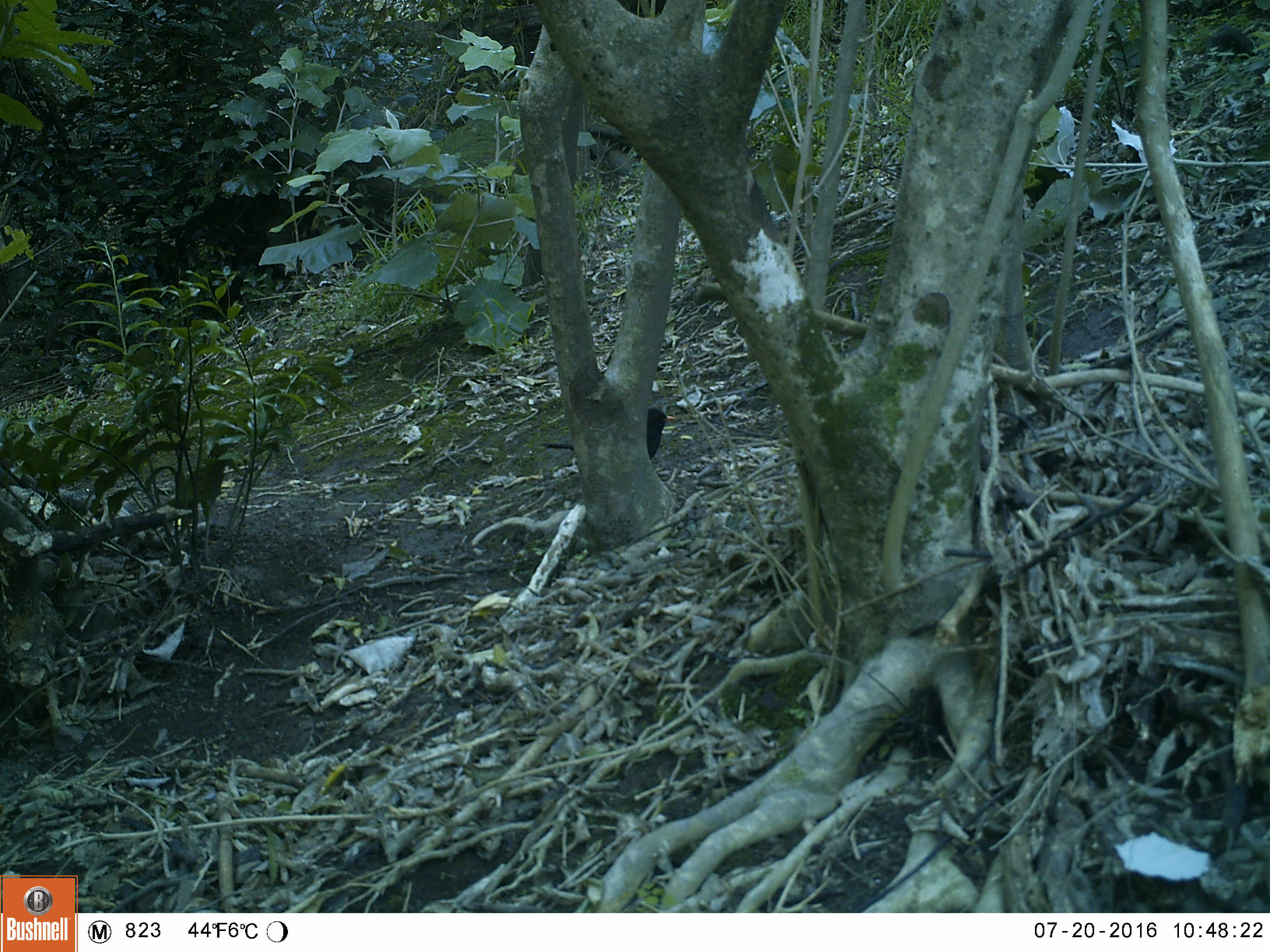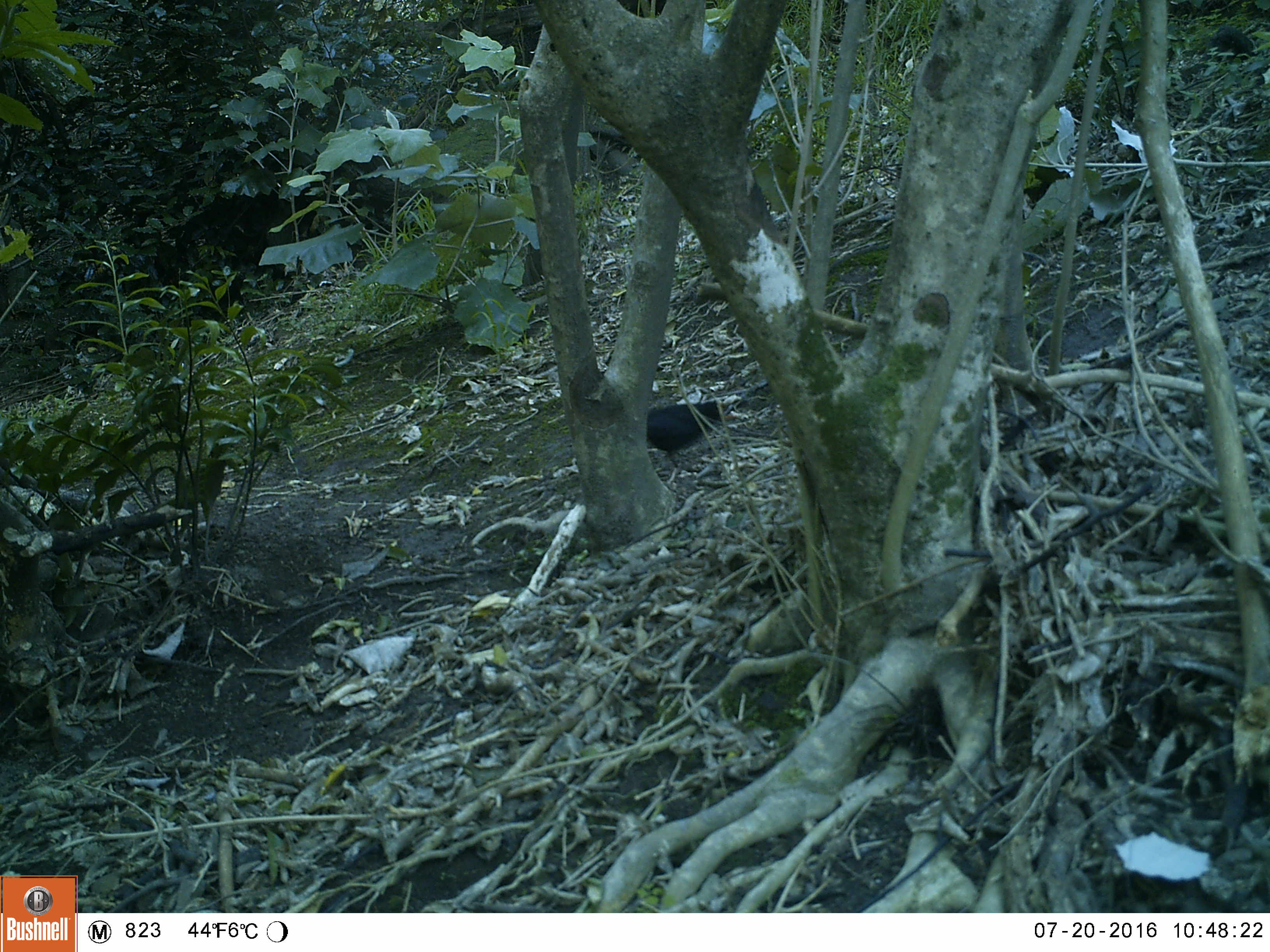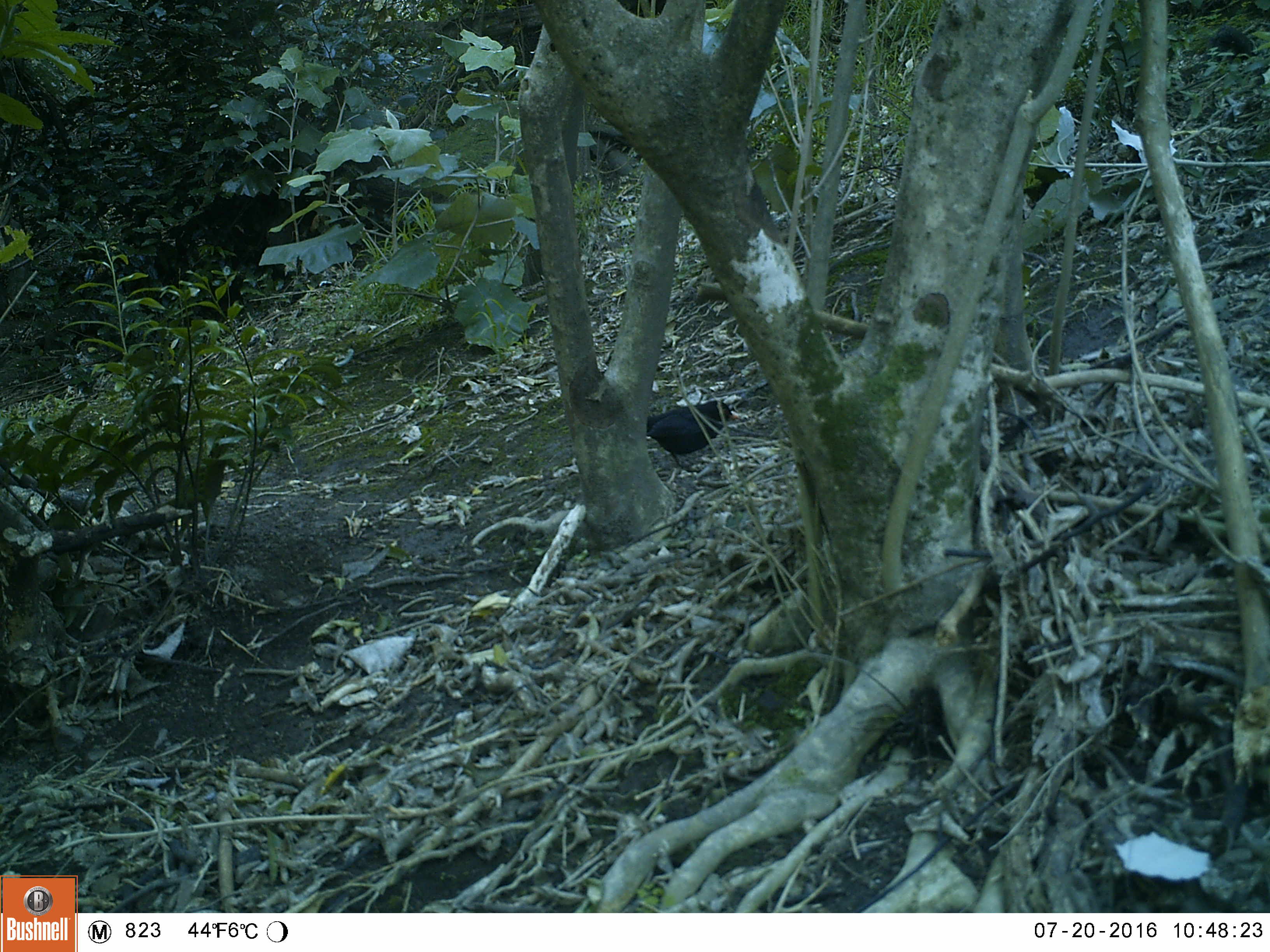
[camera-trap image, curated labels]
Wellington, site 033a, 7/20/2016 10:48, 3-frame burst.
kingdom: Animalia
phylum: Chordata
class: Aves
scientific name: Aves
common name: bird